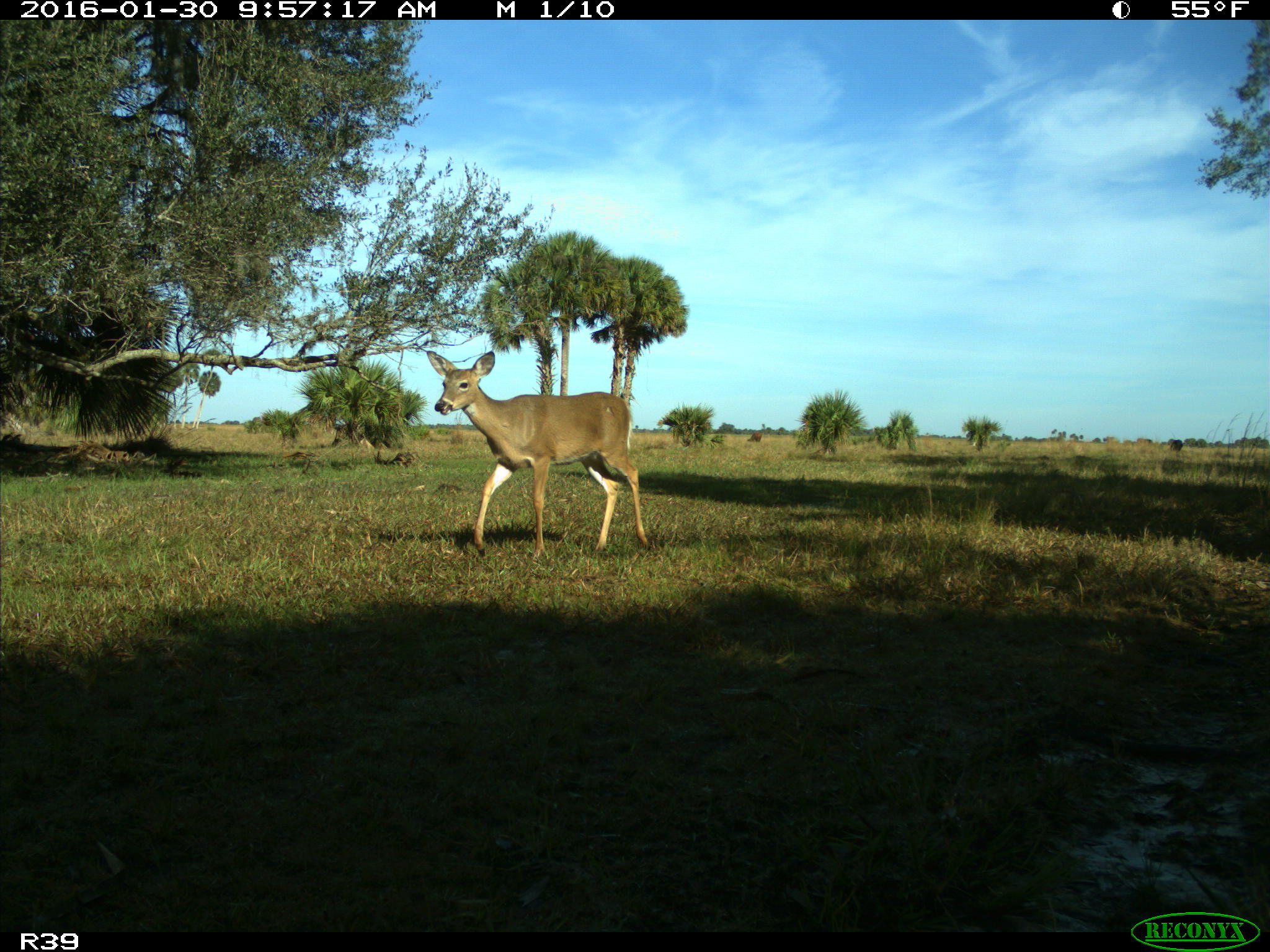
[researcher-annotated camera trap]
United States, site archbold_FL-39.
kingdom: Animalia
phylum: Chordata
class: Mammalia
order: Artiodactyla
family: Cervidae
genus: Odocoileus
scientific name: Odocoileus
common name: deer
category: unidentified deer